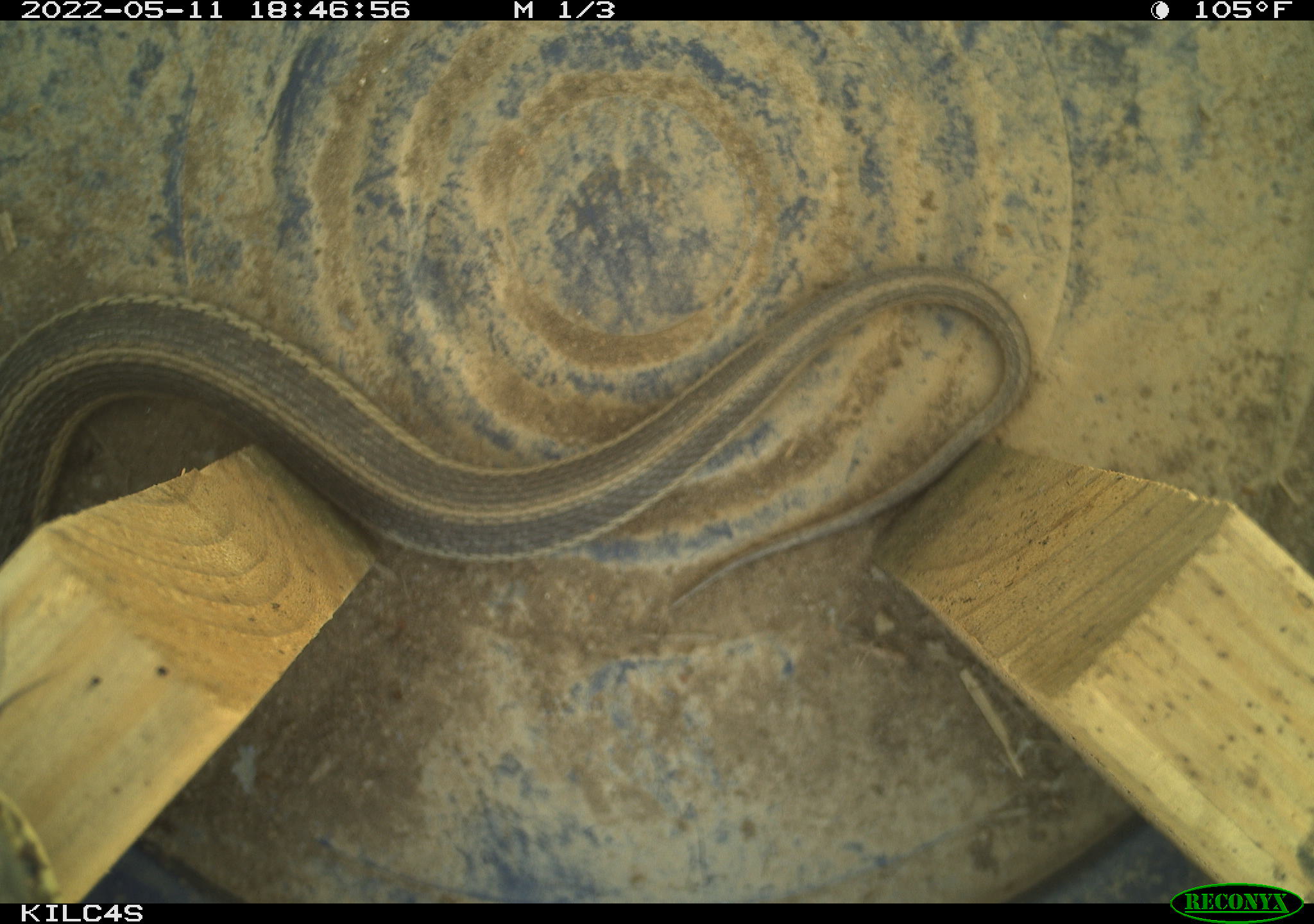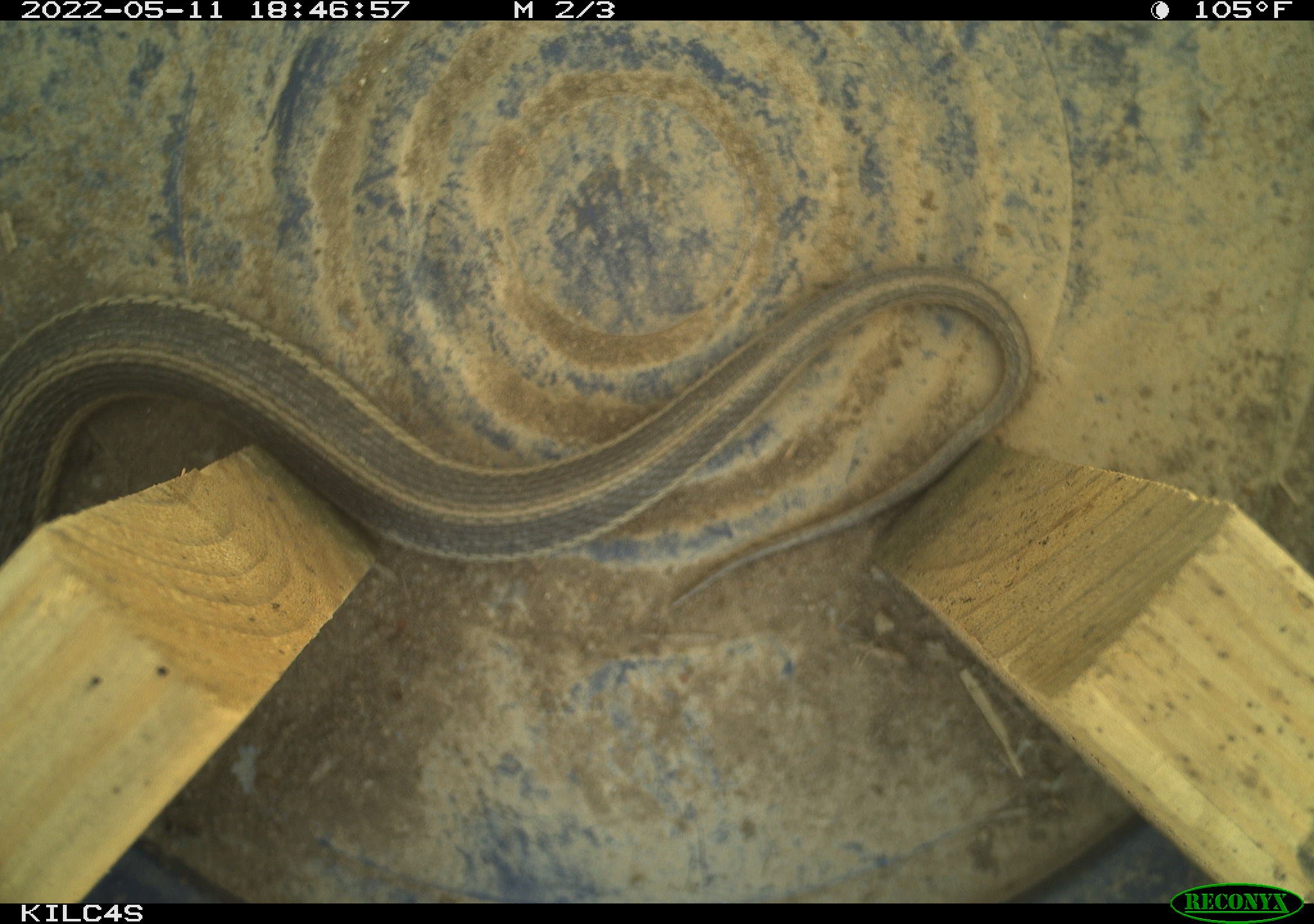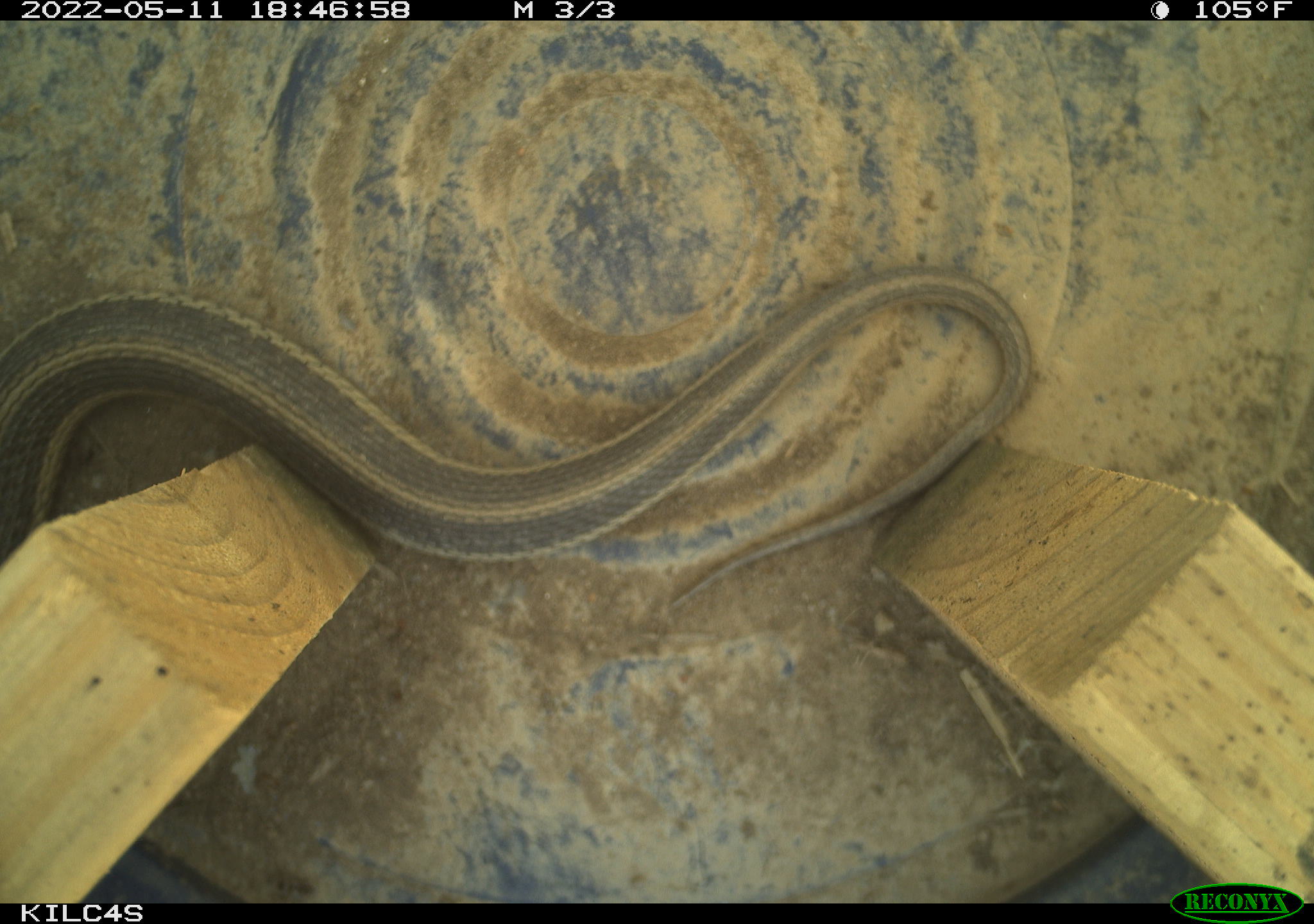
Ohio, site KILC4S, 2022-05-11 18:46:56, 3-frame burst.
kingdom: Animalia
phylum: Chordata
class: Reptilia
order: Squamata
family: Colubridae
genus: Thamnophis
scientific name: Thamnophis sirtalis sirtalis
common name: eastern gartersnake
Eastern gartersnake (Thamnophis sirtalis sirtalis).